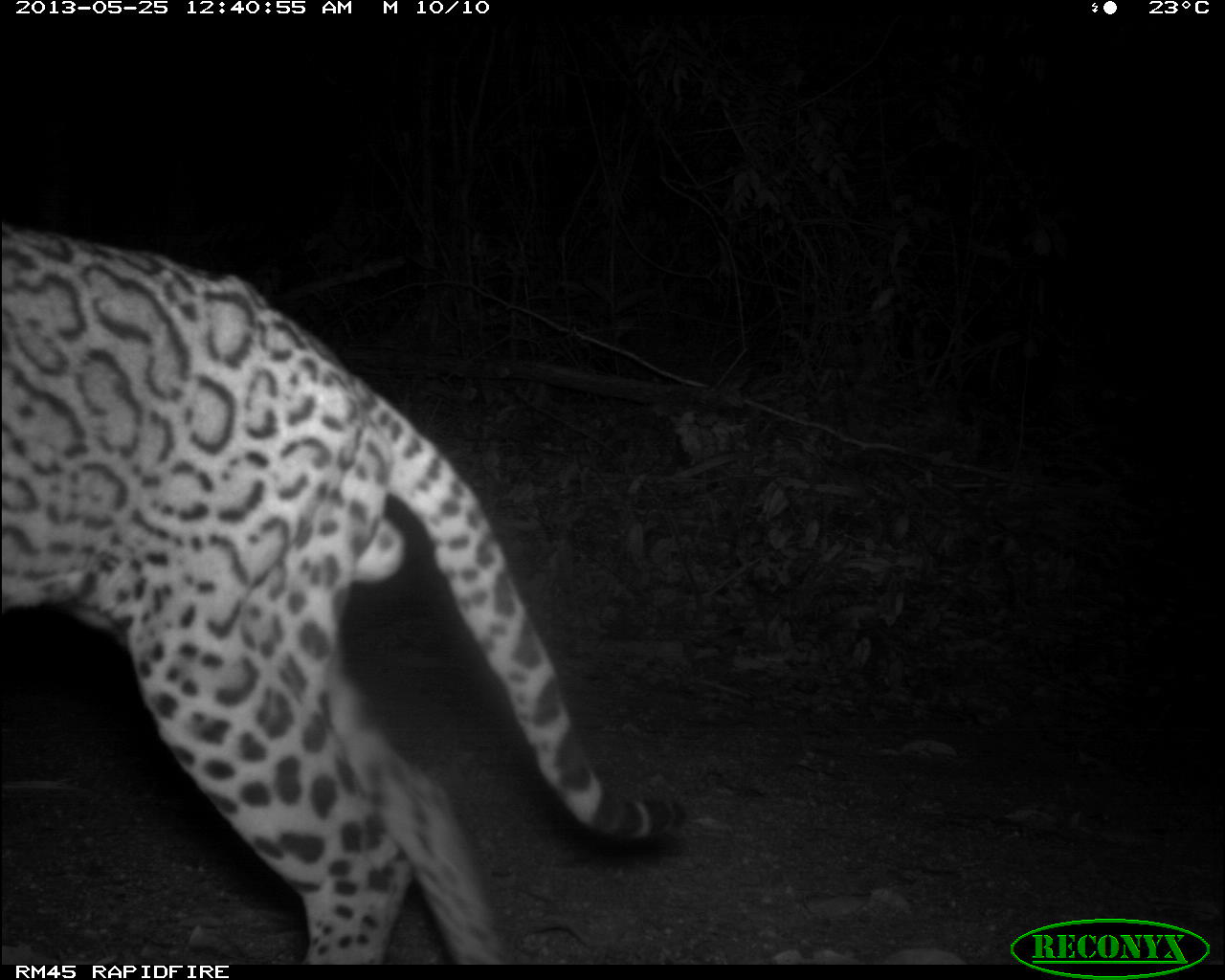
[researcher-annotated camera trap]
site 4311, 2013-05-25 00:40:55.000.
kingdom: Animalia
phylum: Chordata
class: Mammalia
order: Carnivora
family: Felidae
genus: Leopardus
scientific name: Leopardus pardalis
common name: ocelot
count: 1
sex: male